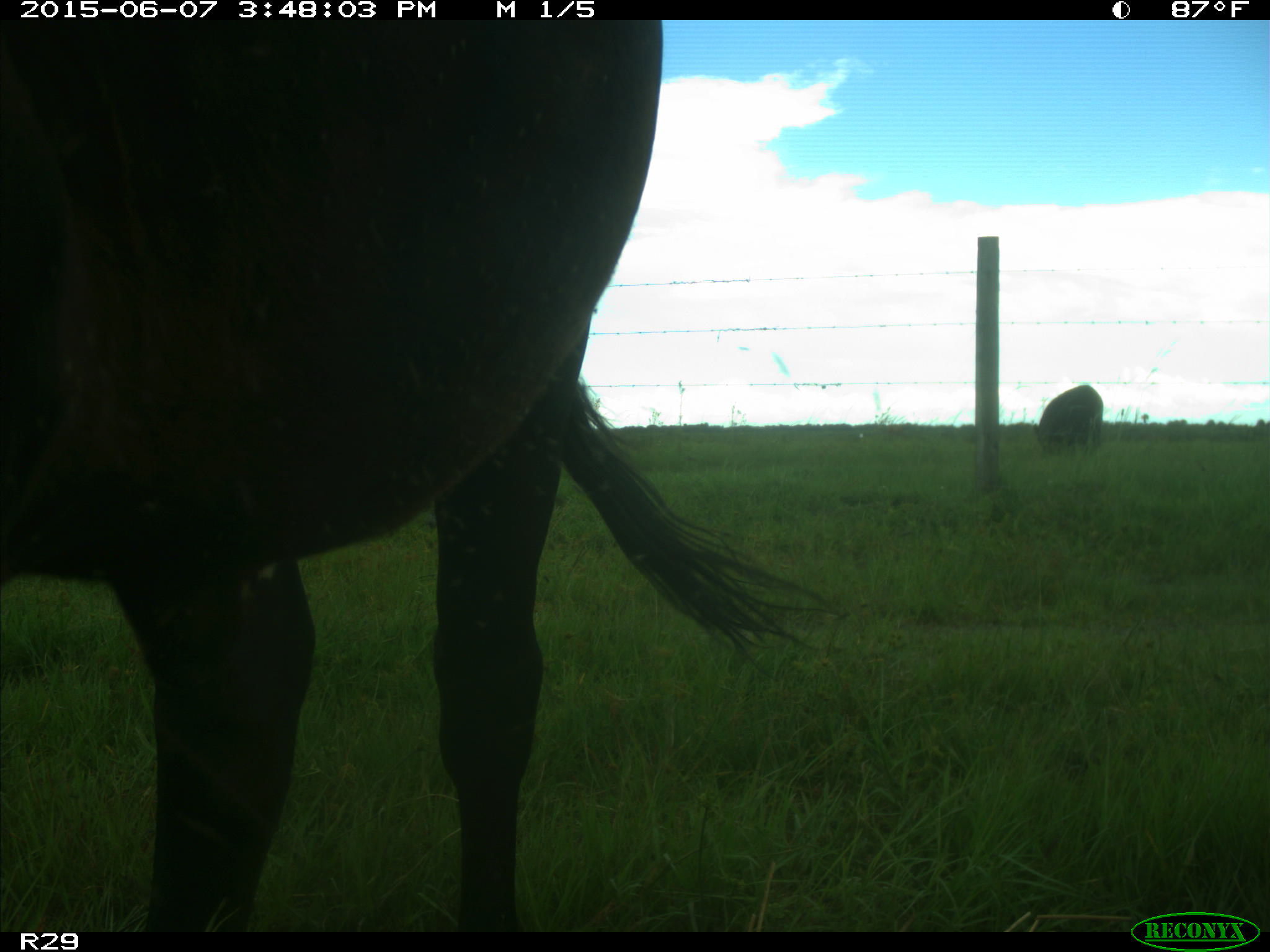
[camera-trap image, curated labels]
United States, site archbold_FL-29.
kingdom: Animalia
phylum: Chordata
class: Mammalia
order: Artiodactyla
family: Bovidae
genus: Bos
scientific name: Bos taurus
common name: domestic cow